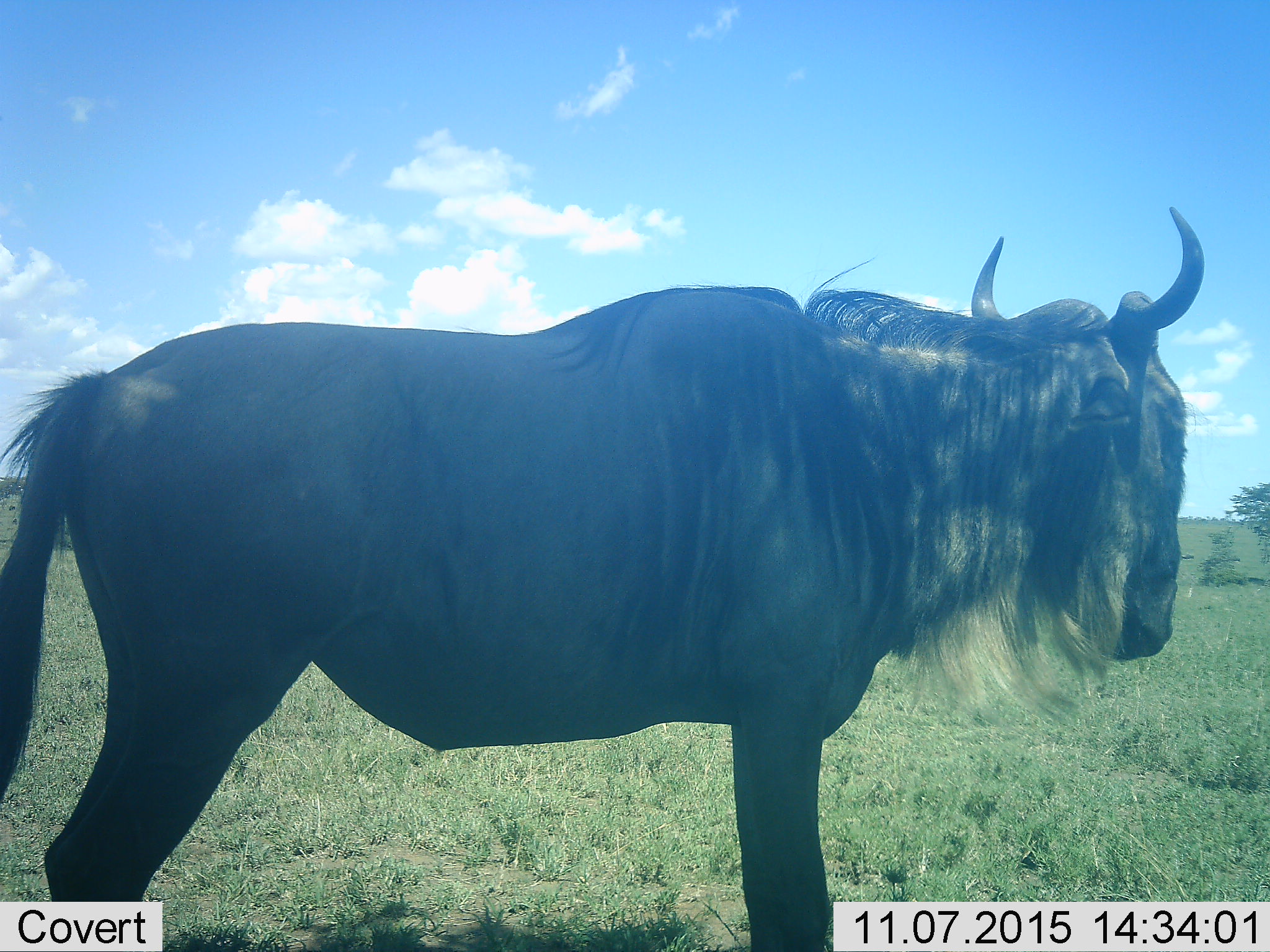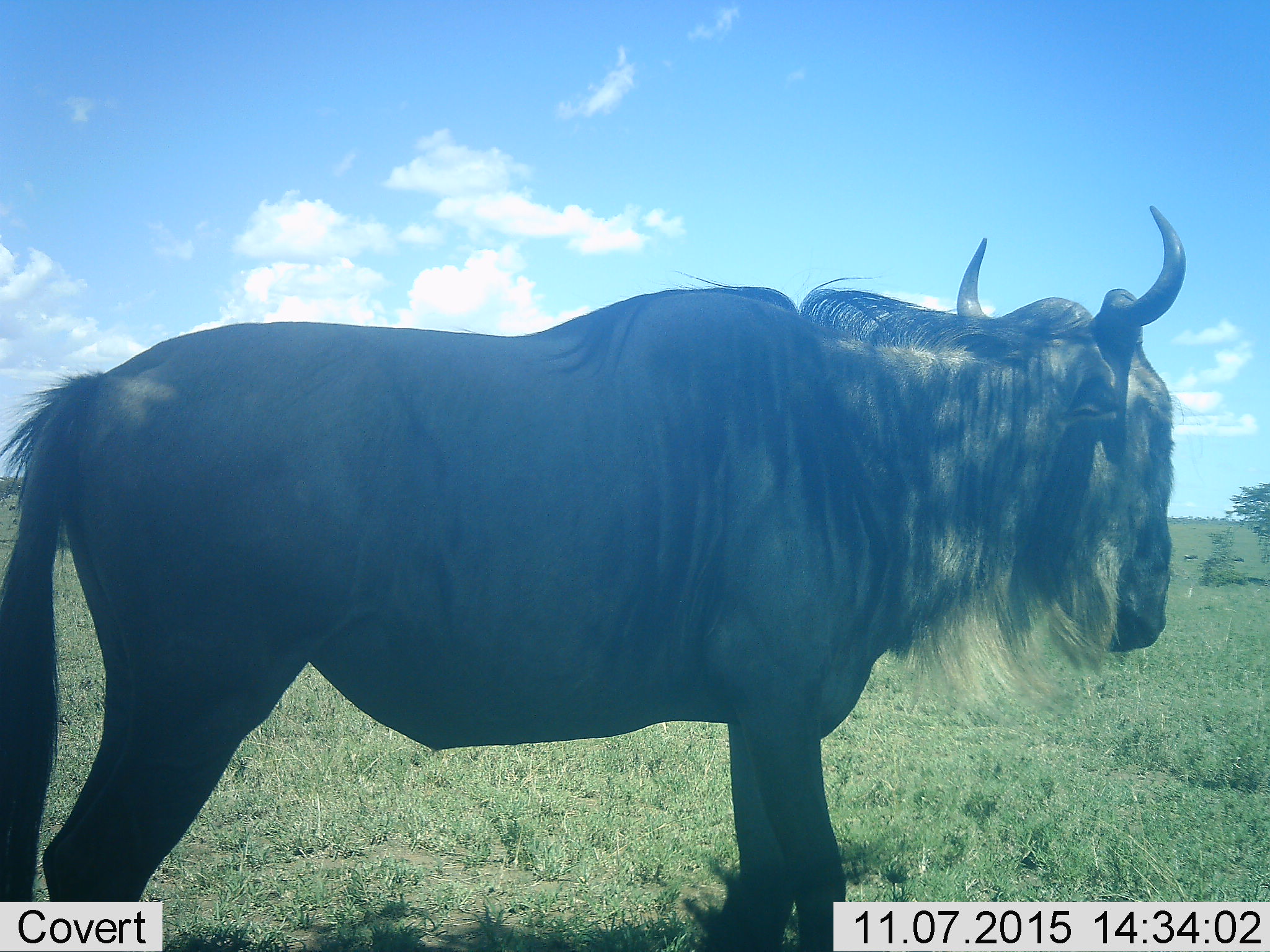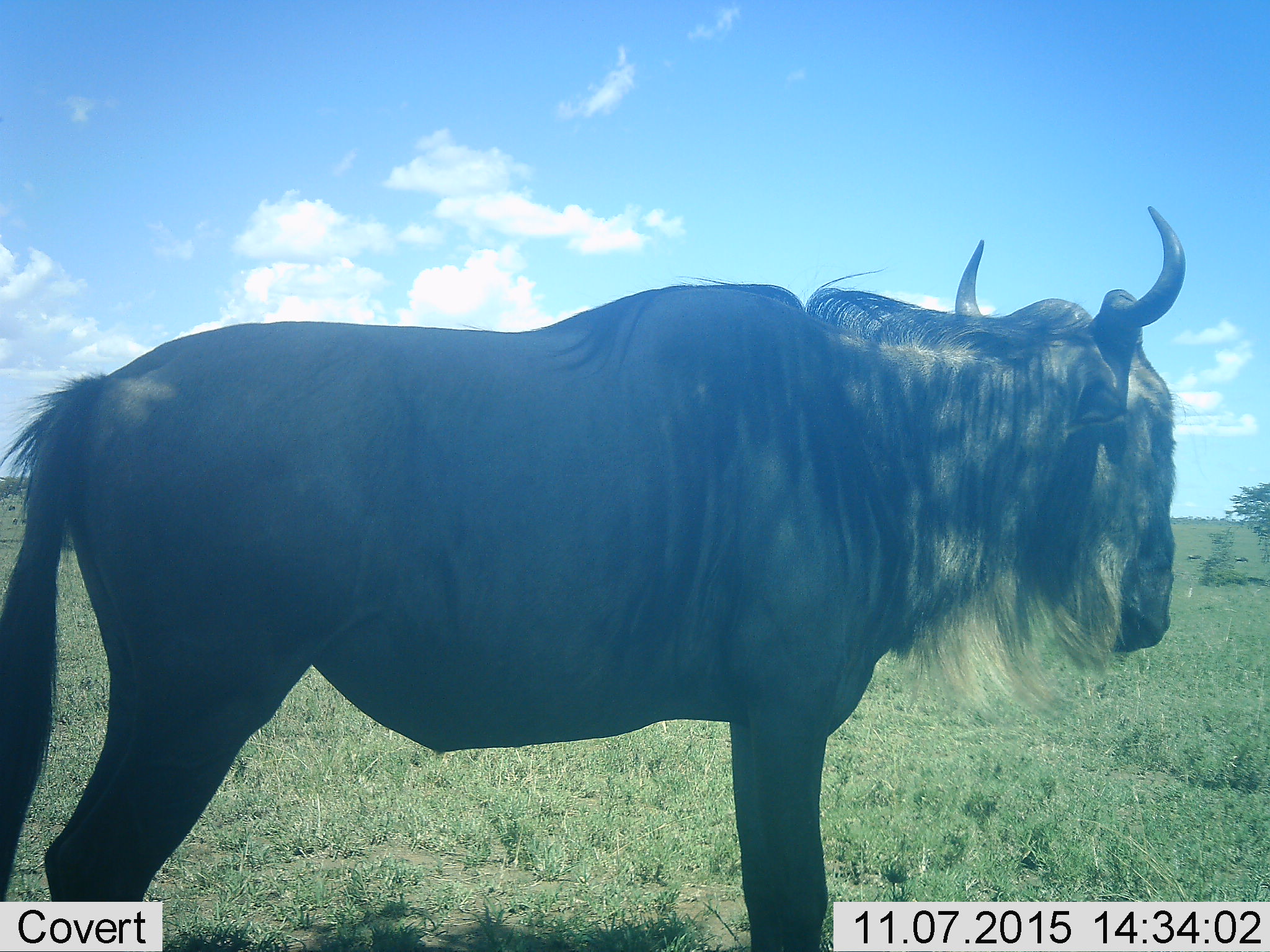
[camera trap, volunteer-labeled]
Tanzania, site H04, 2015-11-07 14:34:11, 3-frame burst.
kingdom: Animalia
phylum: Chordata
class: Mammalia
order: Artiodactyla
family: Bovidae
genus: Connochaetes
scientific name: Connochaetes taurinus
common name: blue wildebeest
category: wildebeest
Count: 1.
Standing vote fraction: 78%.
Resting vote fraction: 11%.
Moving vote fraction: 33%.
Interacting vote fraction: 0%.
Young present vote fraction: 0%.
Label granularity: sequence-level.